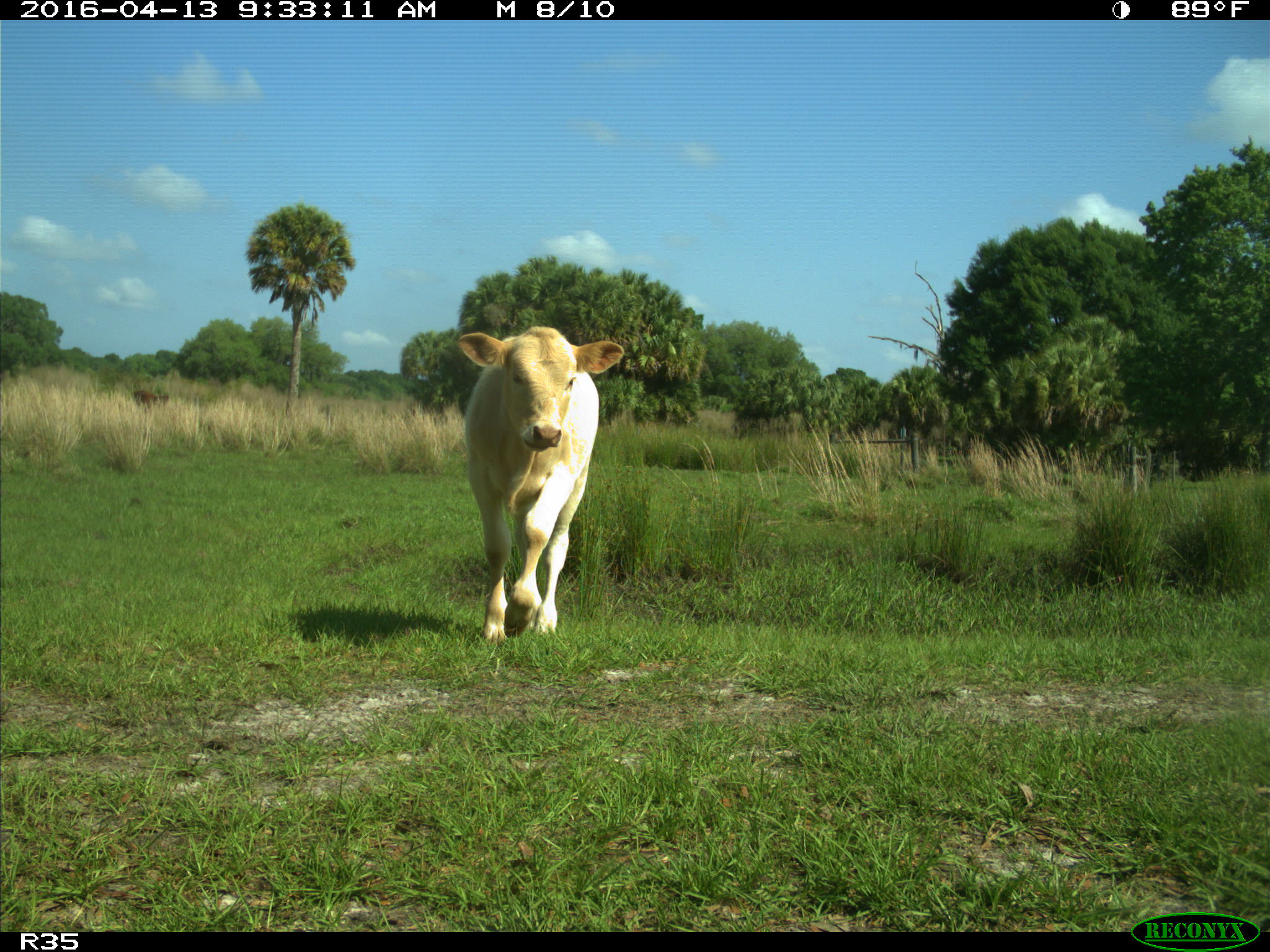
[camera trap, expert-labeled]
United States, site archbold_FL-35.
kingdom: Animalia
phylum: Chordata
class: Mammalia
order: Artiodactyla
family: Bovidae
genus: Bos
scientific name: Bos taurus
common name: domestic cow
Bos taurus (domestic cow).